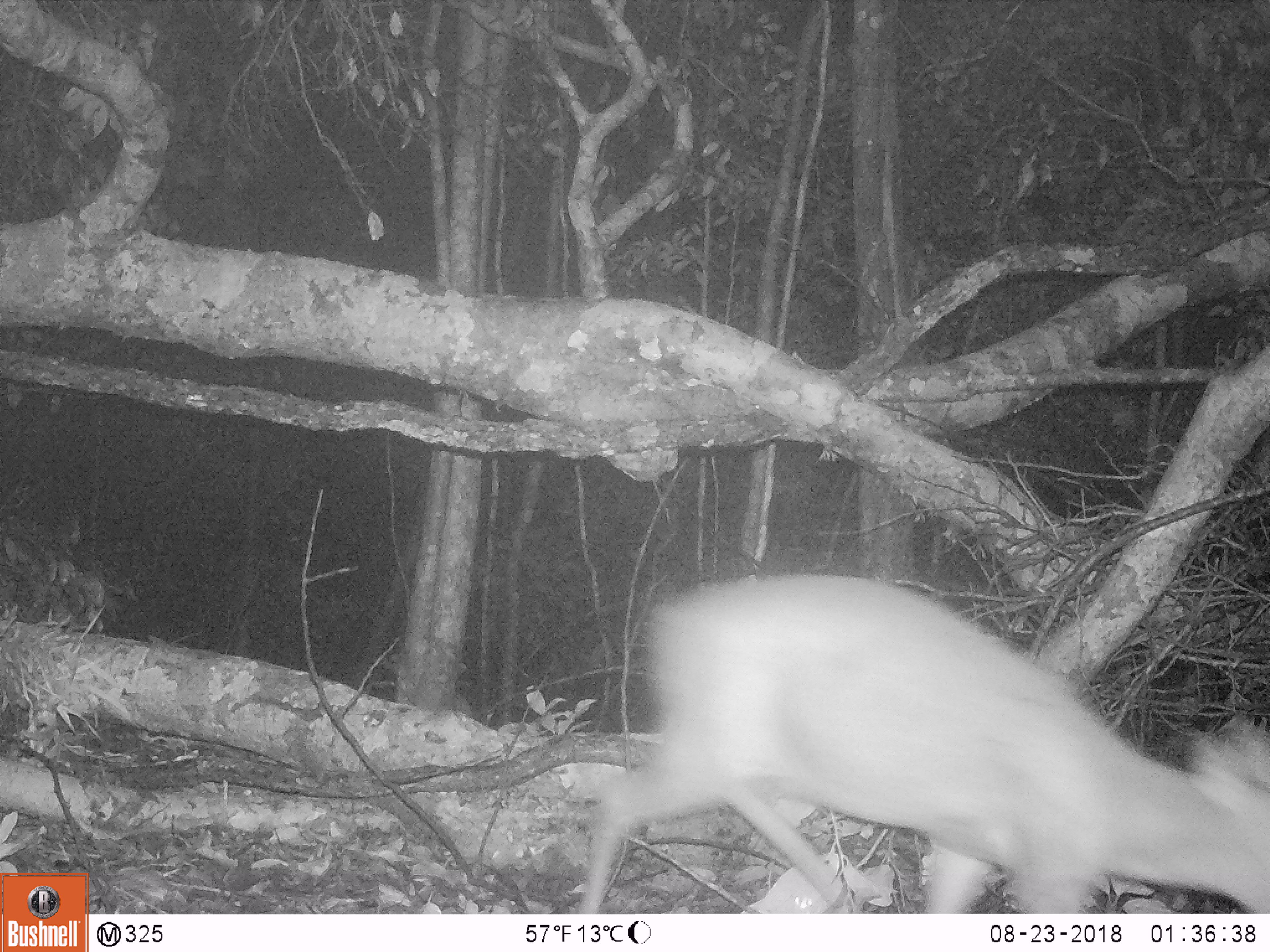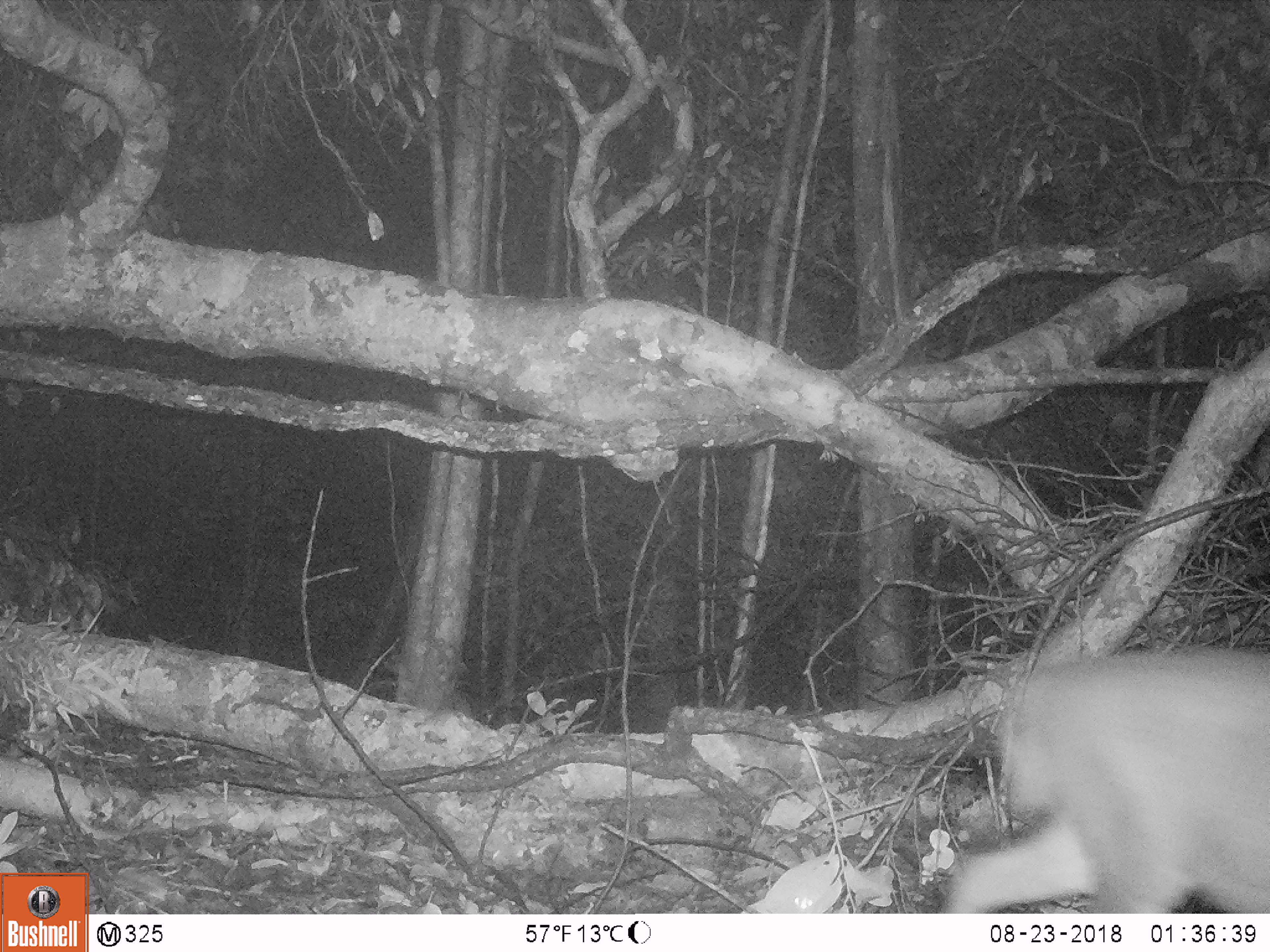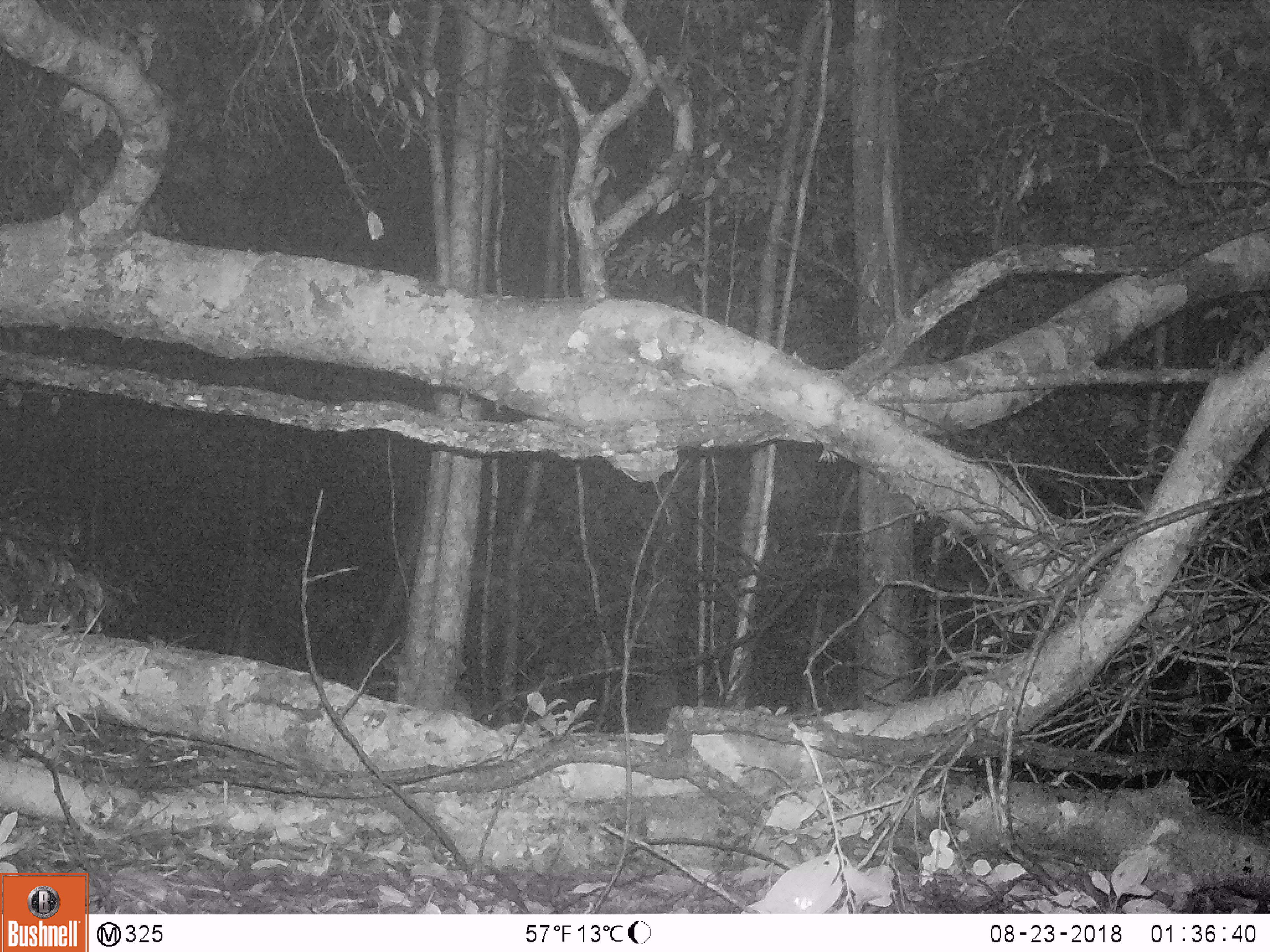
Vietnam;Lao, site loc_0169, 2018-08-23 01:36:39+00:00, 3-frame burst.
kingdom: Animalia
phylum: Chordata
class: Mammalia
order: Artiodactyla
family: Cervidae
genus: Muntiacus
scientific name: Muntiacus rooseveltorum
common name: roosevelt's muntjac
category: roosevelts muntjac group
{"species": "roosevelts muntjac group (roosevelt's muntjac) (Muntiacus rooseveltorum)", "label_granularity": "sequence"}